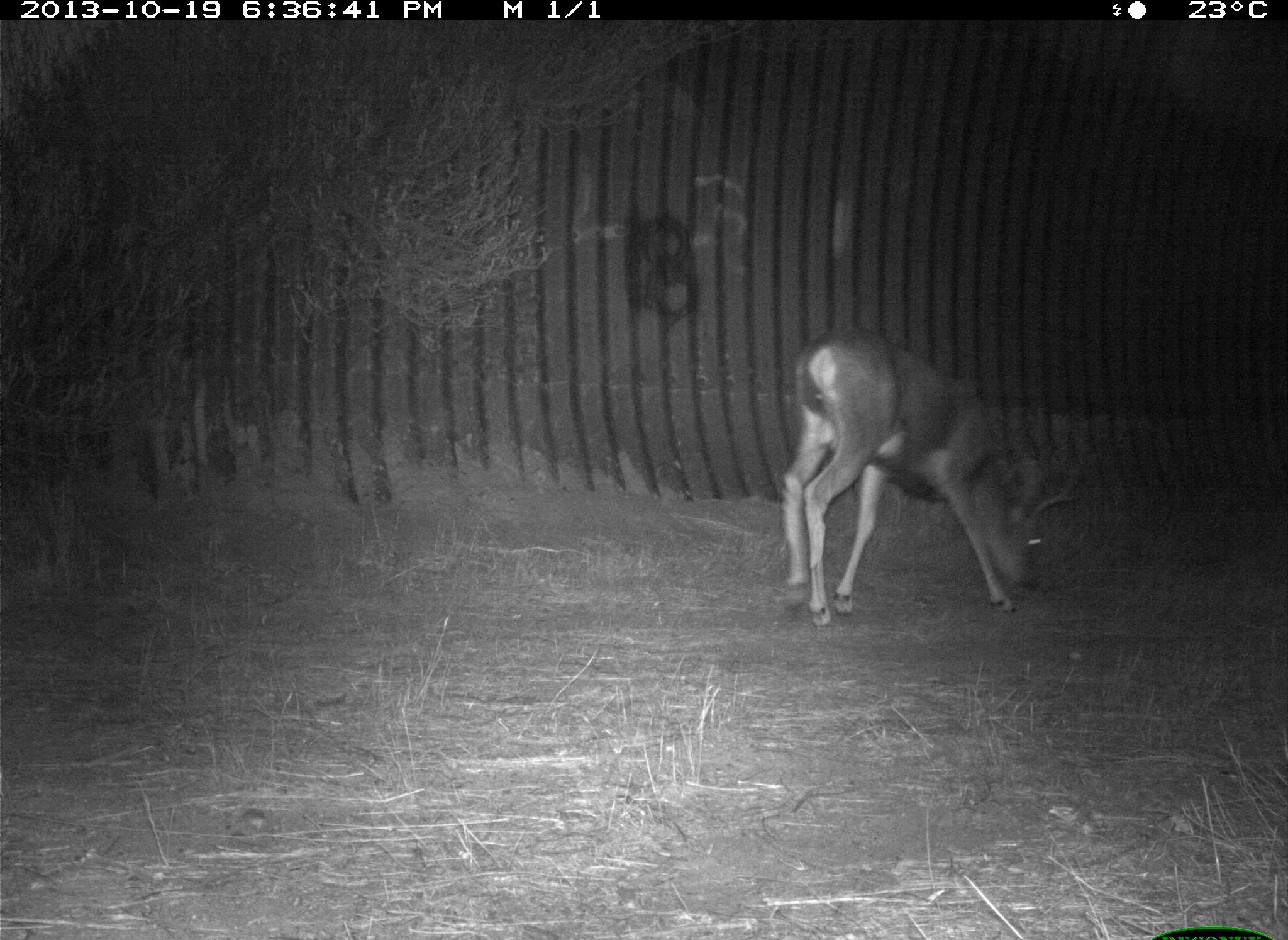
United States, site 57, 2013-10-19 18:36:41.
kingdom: Animalia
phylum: Chordata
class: Mammalia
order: Artiodactyla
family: Cervidae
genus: Odocoileus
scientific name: Odocoileus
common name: deer